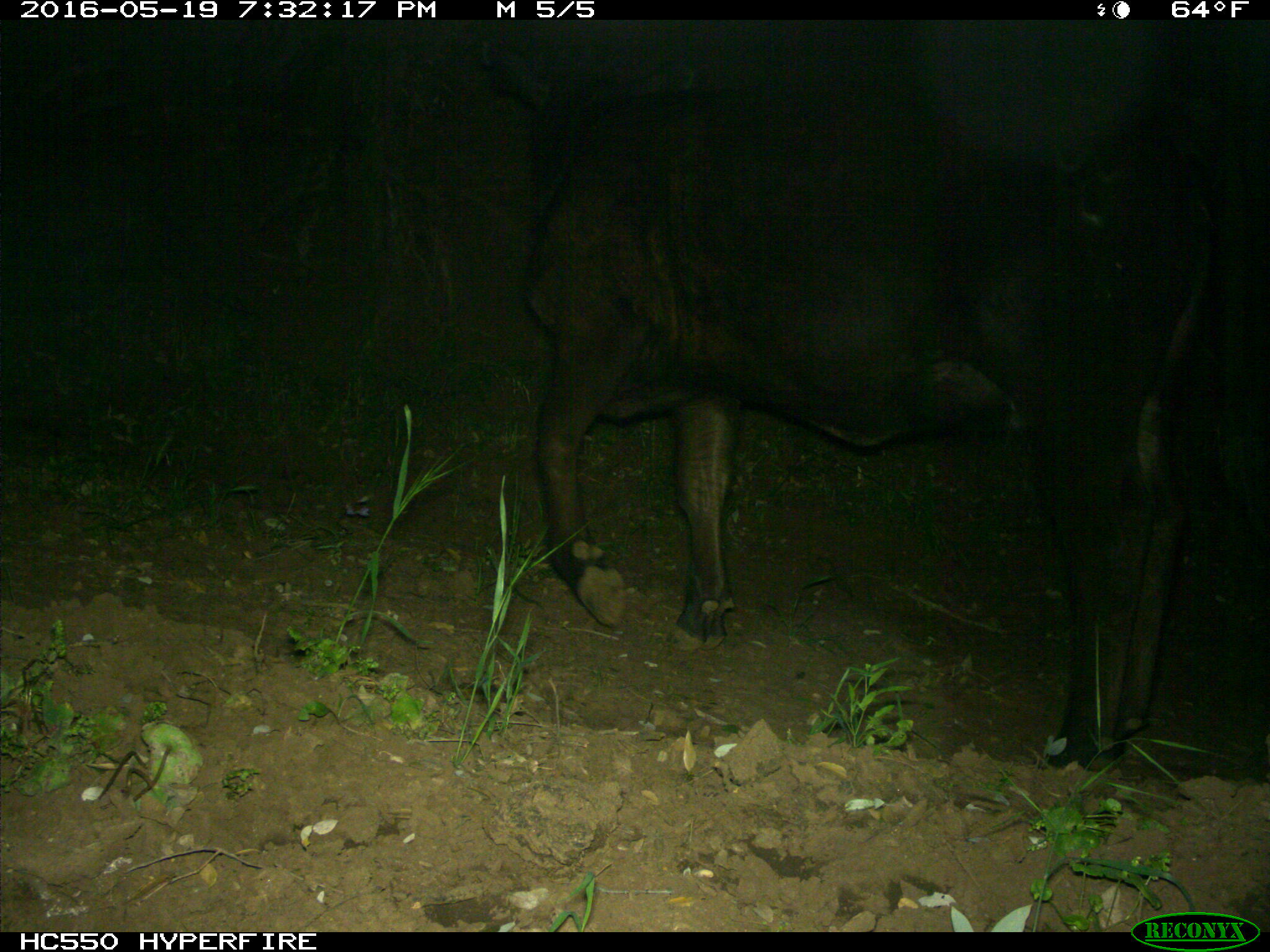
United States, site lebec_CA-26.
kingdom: Animalia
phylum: Chordata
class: Mammalia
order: Artiodactyla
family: Bovidae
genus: Bos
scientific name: Bos taurus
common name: domestic cow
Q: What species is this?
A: Bos taurus (domestic cow).